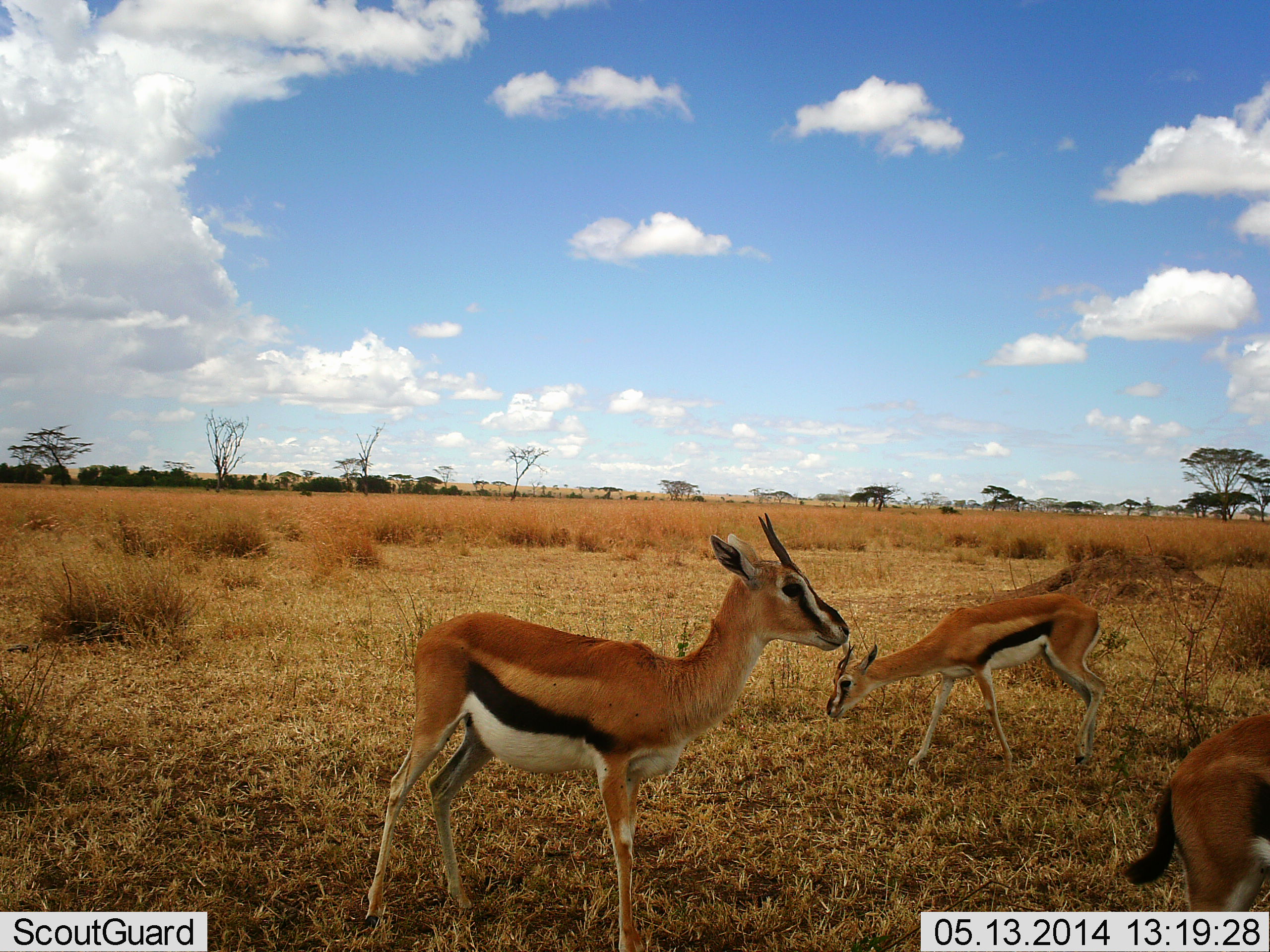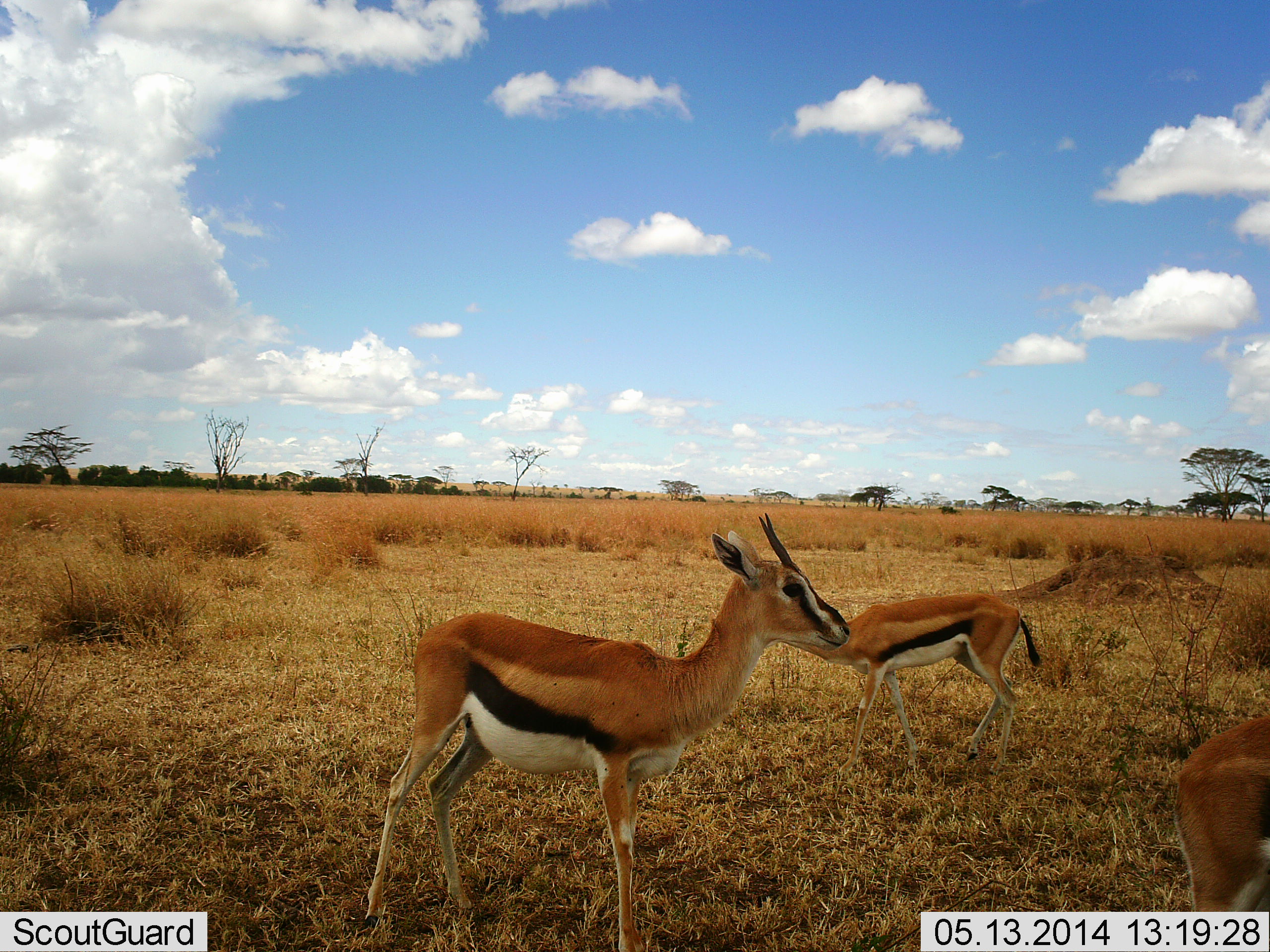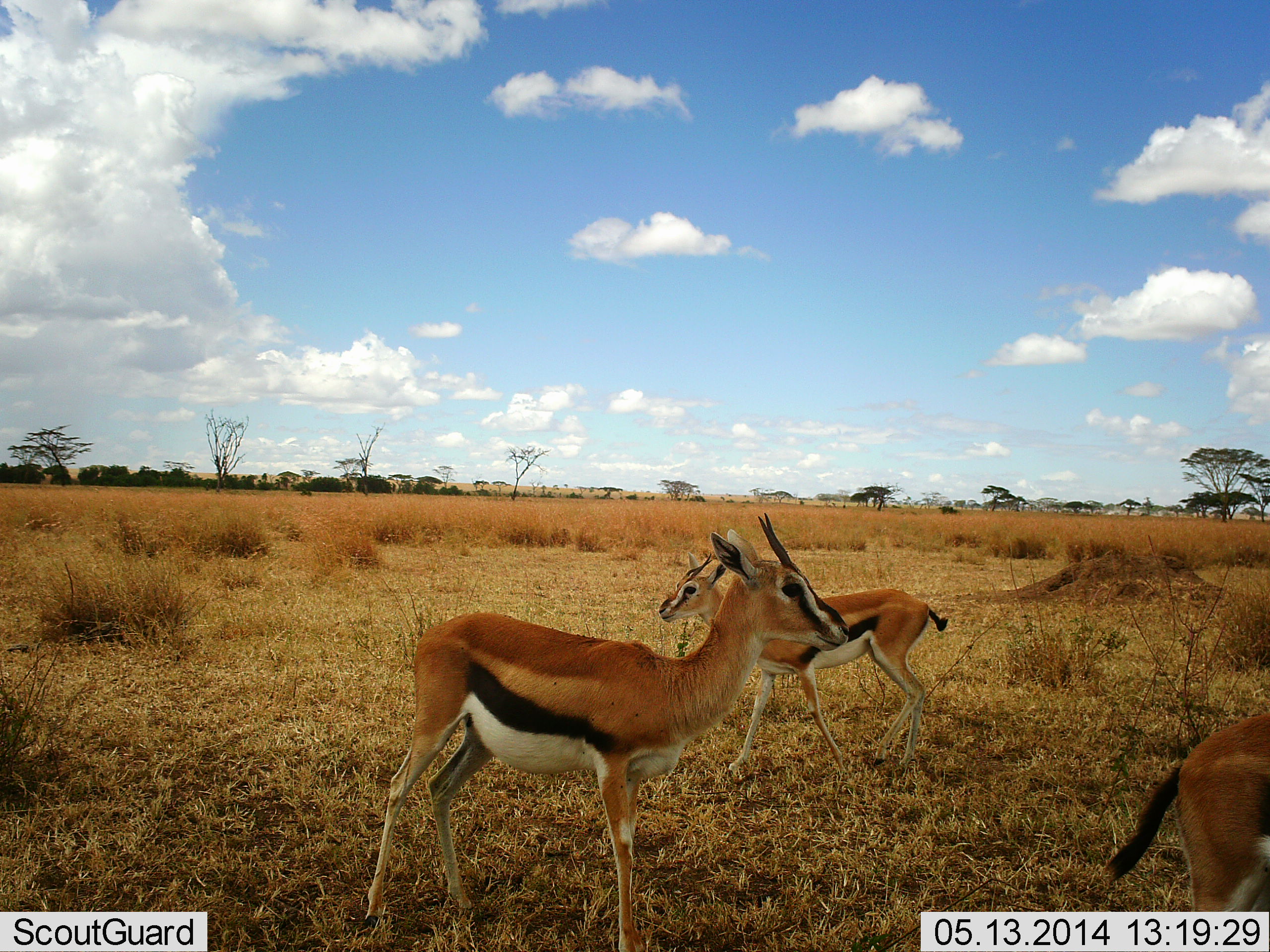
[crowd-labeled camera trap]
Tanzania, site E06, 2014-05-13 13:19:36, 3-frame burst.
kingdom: Animalia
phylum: Chordata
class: Mammalia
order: Artiodactyla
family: Bovidae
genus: Eudorcas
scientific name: Eudorcas thomsonii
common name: thomson's gazelle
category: gazellethomsons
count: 3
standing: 93%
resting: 5%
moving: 43%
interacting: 0%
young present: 5%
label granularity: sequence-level